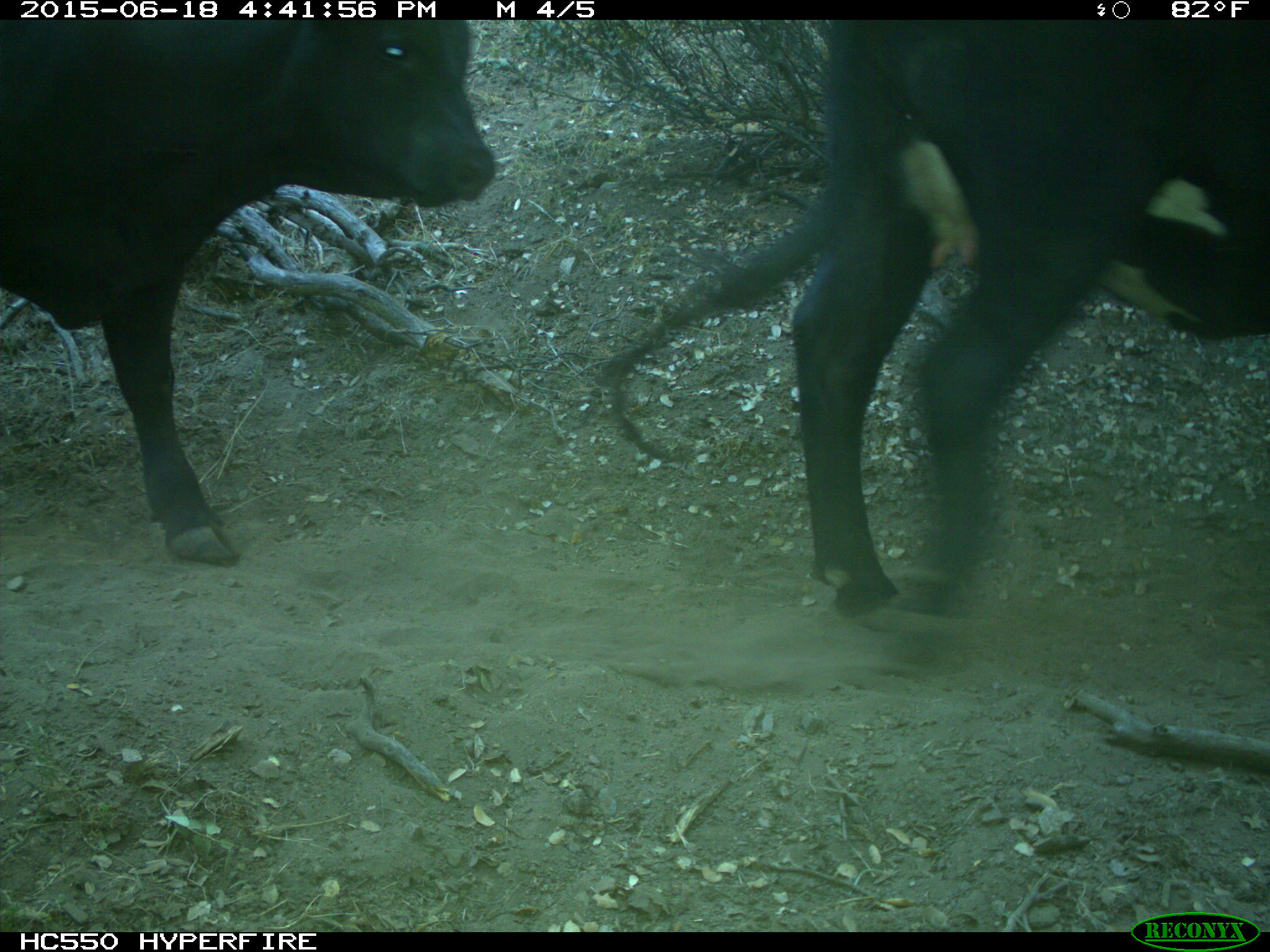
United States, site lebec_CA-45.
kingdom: Animalia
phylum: Chordata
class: Mammalia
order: Artiodactyla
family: Bovidae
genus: Bos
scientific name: Bos taurus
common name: domestic cow